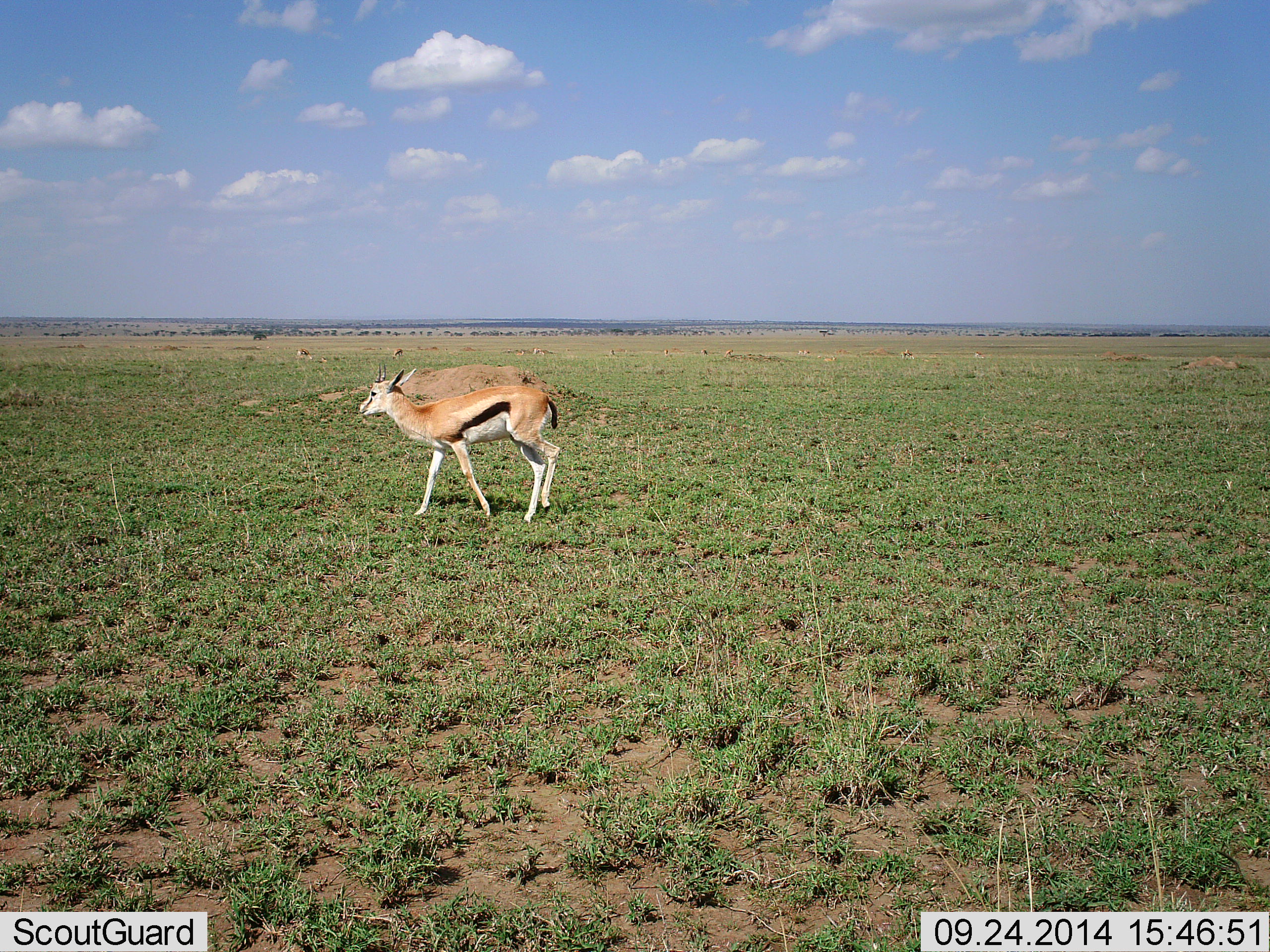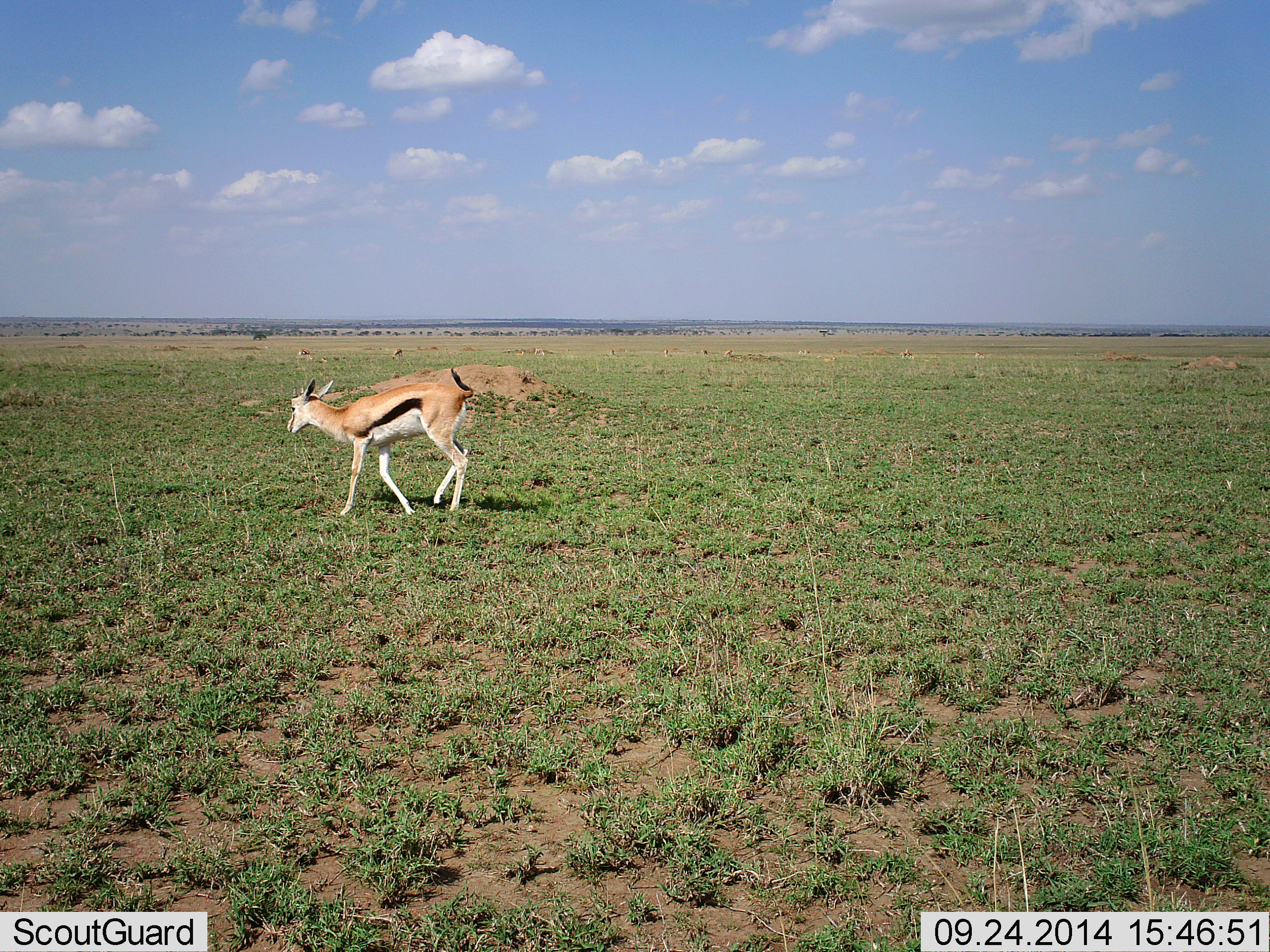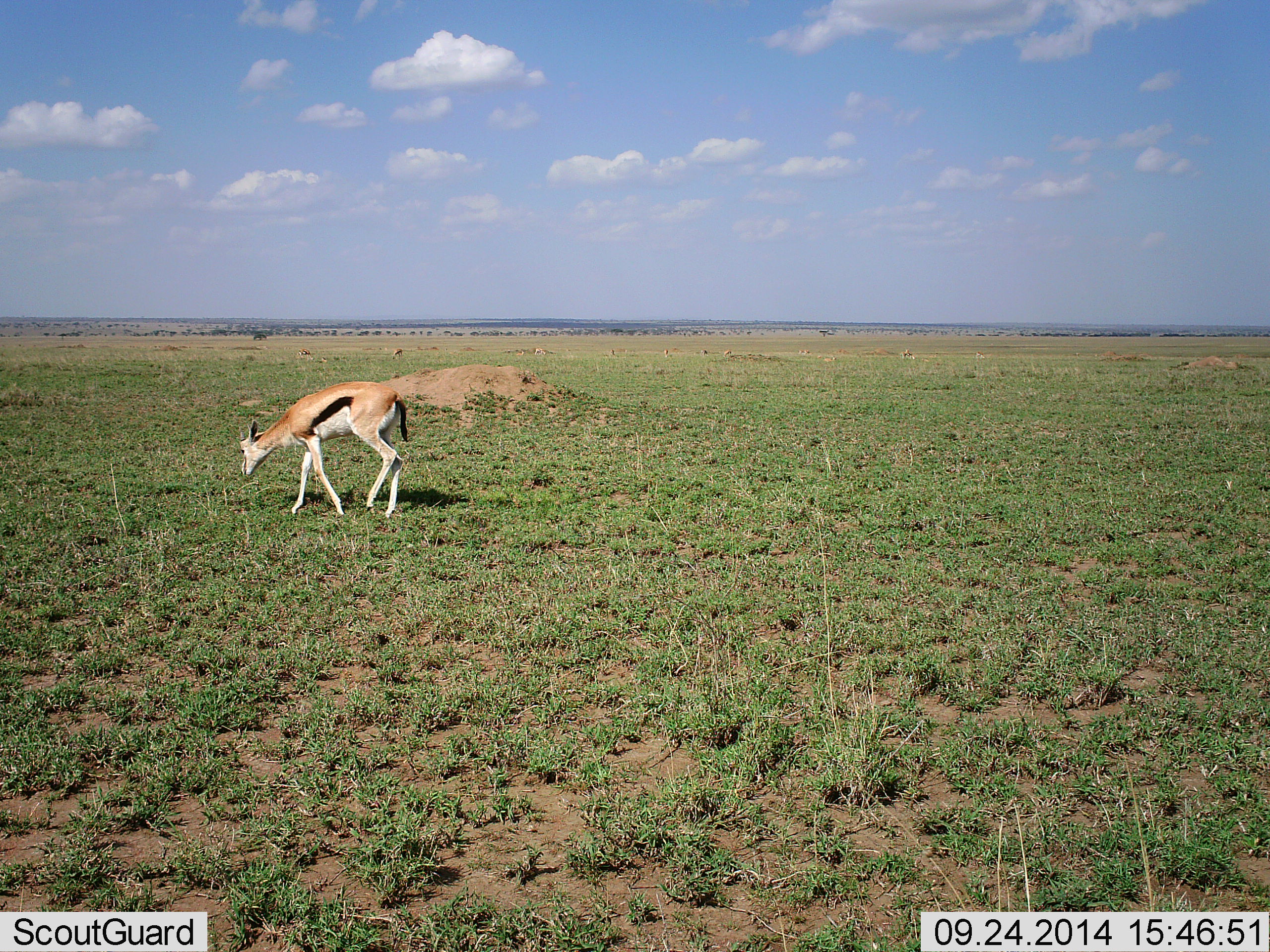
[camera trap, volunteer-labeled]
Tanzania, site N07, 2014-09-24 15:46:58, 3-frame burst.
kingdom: Animalia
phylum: Chordata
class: Mammalia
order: Artiodactyla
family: Bovidae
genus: Eudorcas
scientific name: Eudorcas thomsonii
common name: thomson's gazelle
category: gazellethomsons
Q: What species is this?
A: Gazellethomsons (thomson's gazelle) (Eudorcas thomsonii).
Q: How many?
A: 1.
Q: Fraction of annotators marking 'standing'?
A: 10%.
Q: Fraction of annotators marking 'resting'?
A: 0%.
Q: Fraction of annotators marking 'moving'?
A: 80%.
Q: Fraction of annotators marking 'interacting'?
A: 0%.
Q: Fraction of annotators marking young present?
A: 0%.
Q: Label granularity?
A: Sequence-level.